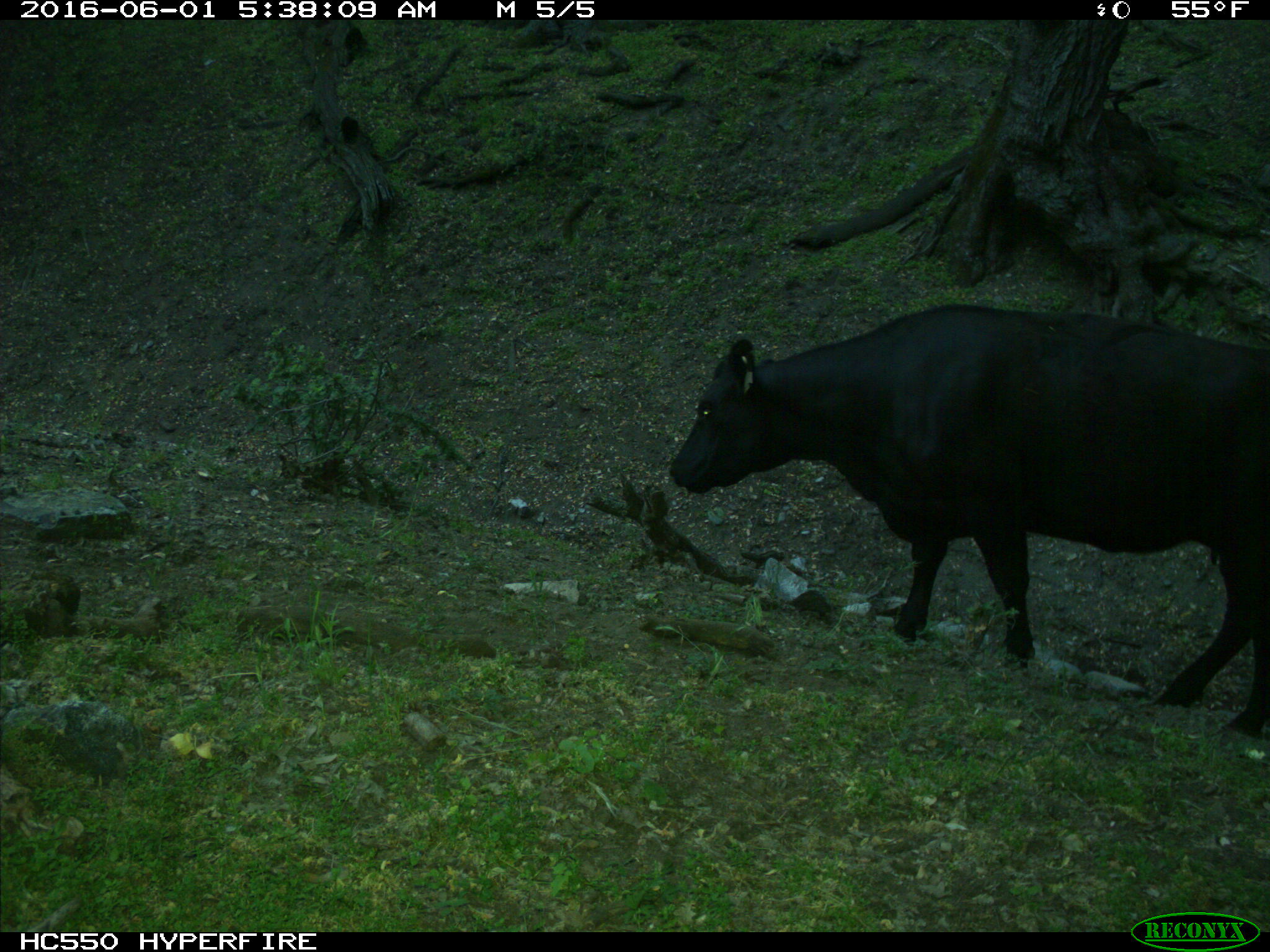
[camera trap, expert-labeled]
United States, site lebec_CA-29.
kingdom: Animalia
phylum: Chordata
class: Mammalia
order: Artiodactyla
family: Bovidae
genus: Bos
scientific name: Bos taurus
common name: domestic cow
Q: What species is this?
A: Bos taurus (domestic cow).